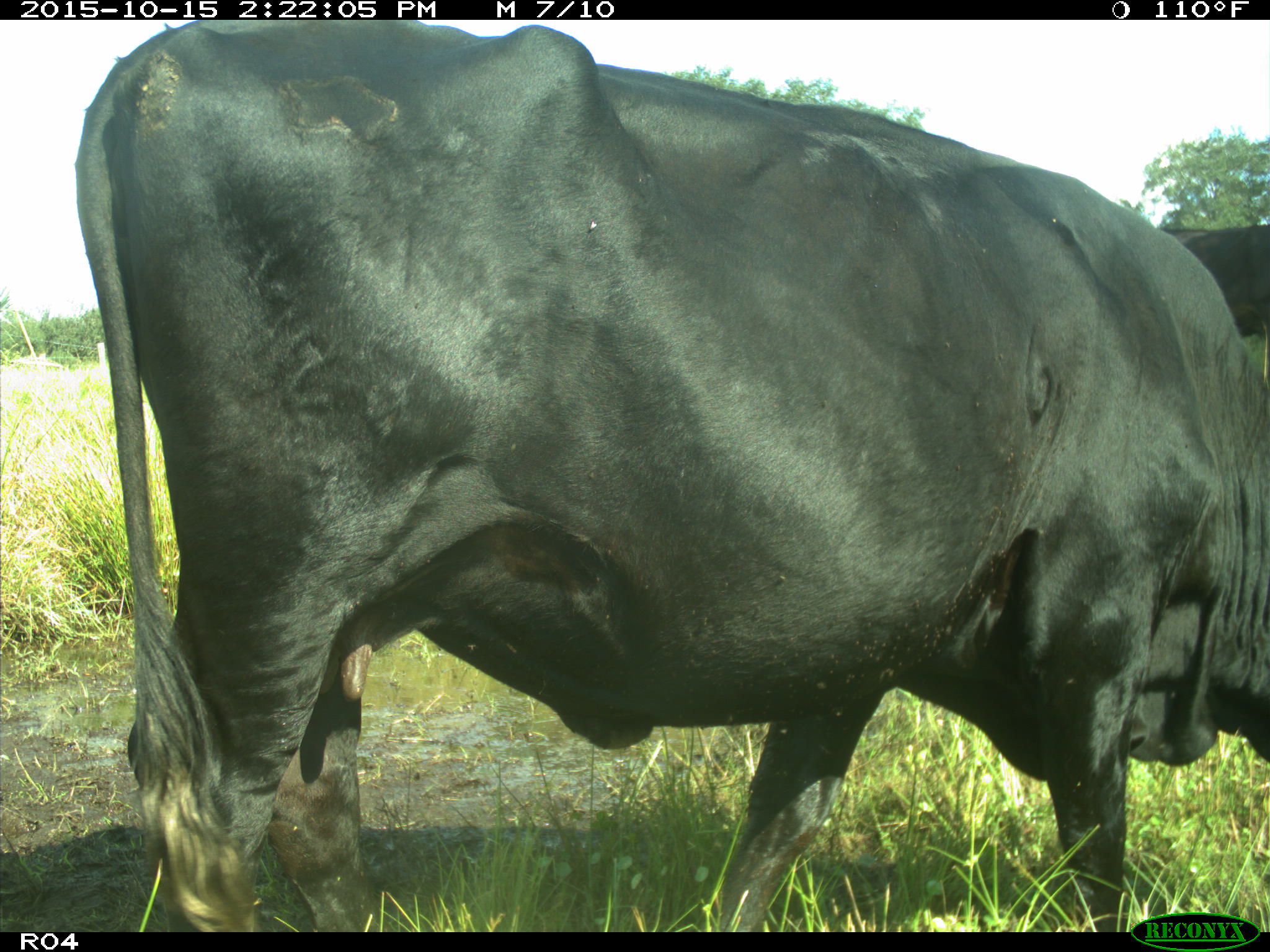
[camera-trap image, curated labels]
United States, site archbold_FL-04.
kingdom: Animalia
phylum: Chordata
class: Mammalia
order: Artiodactyla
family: Bovidae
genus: Bos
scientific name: Bos taurus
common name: domestic cow